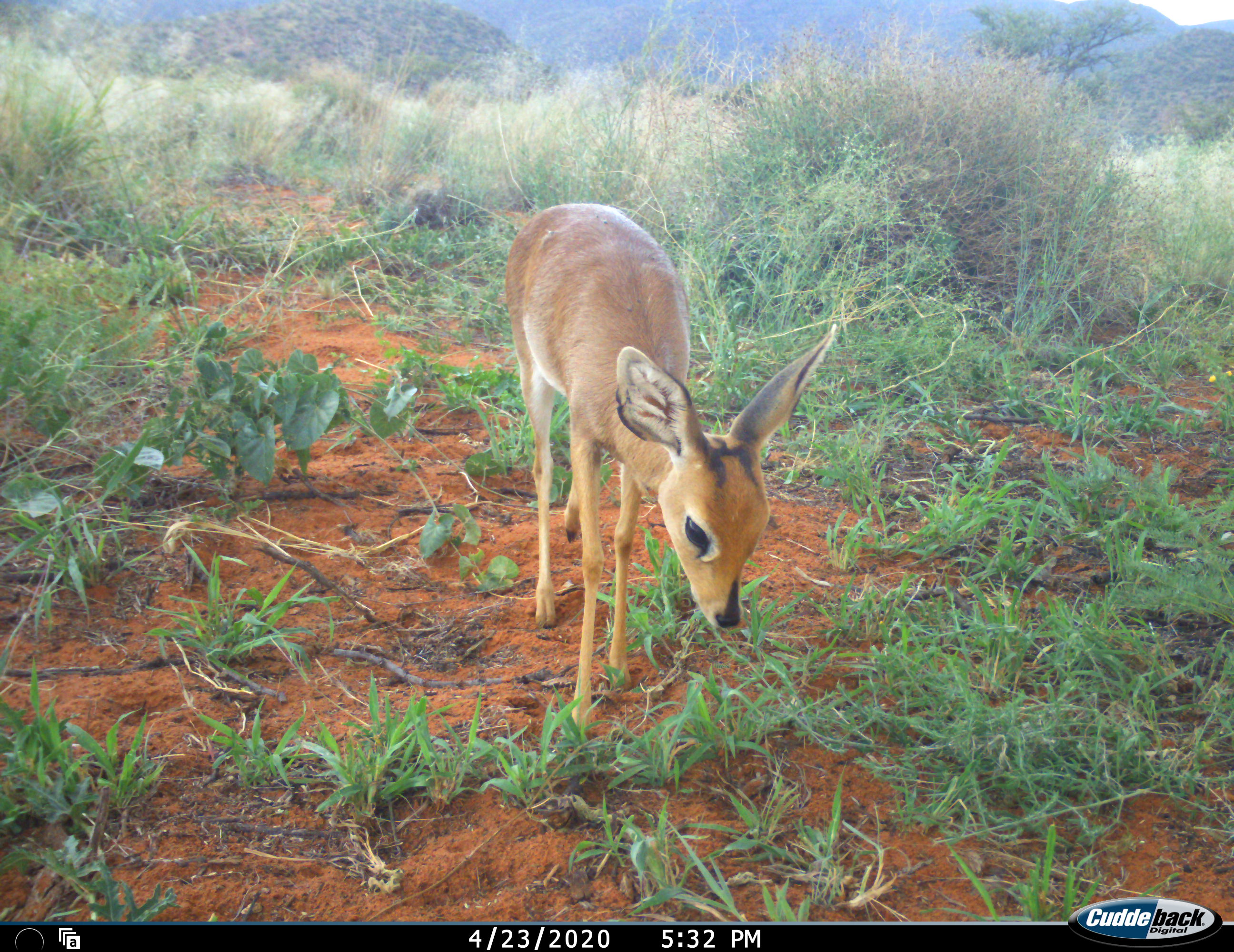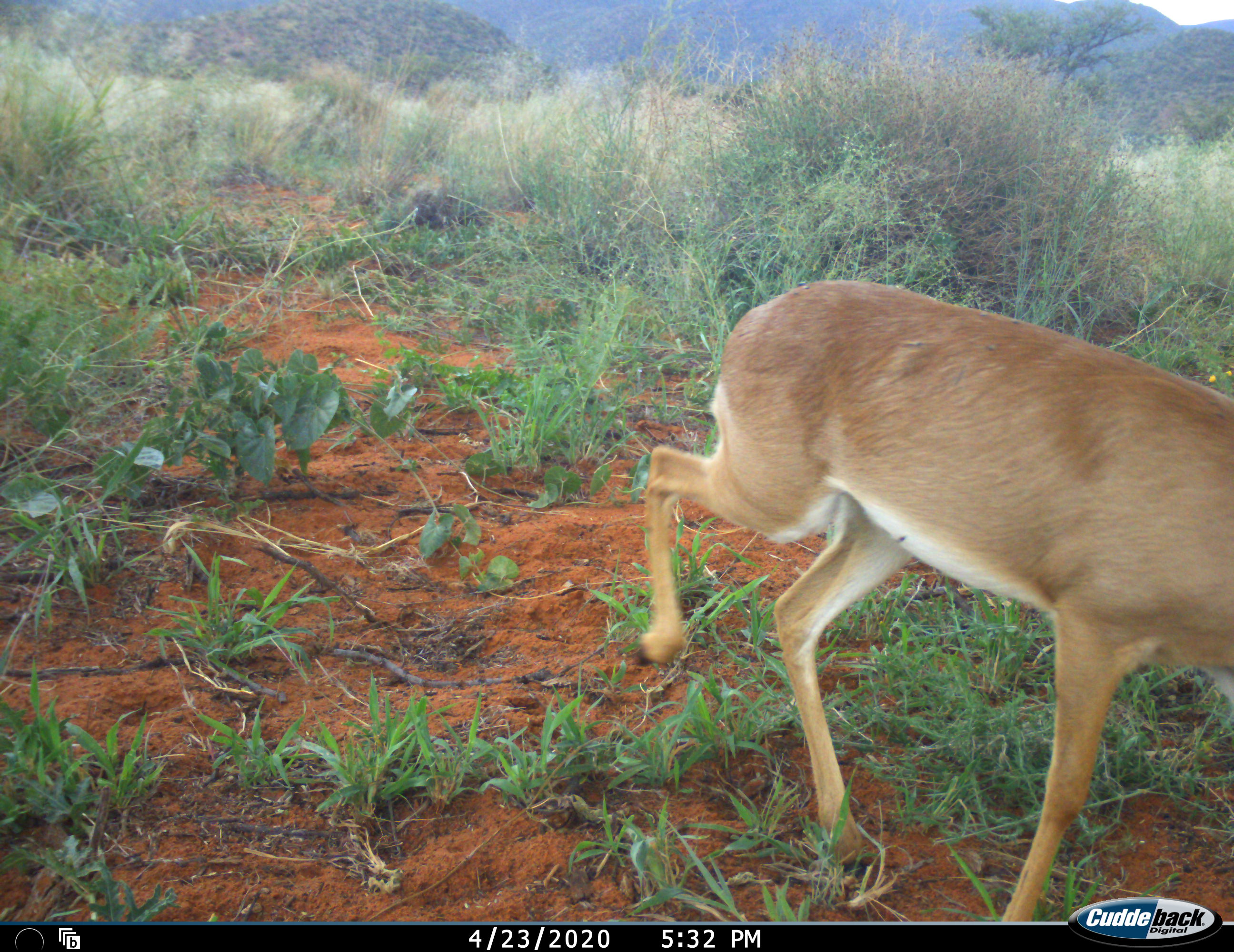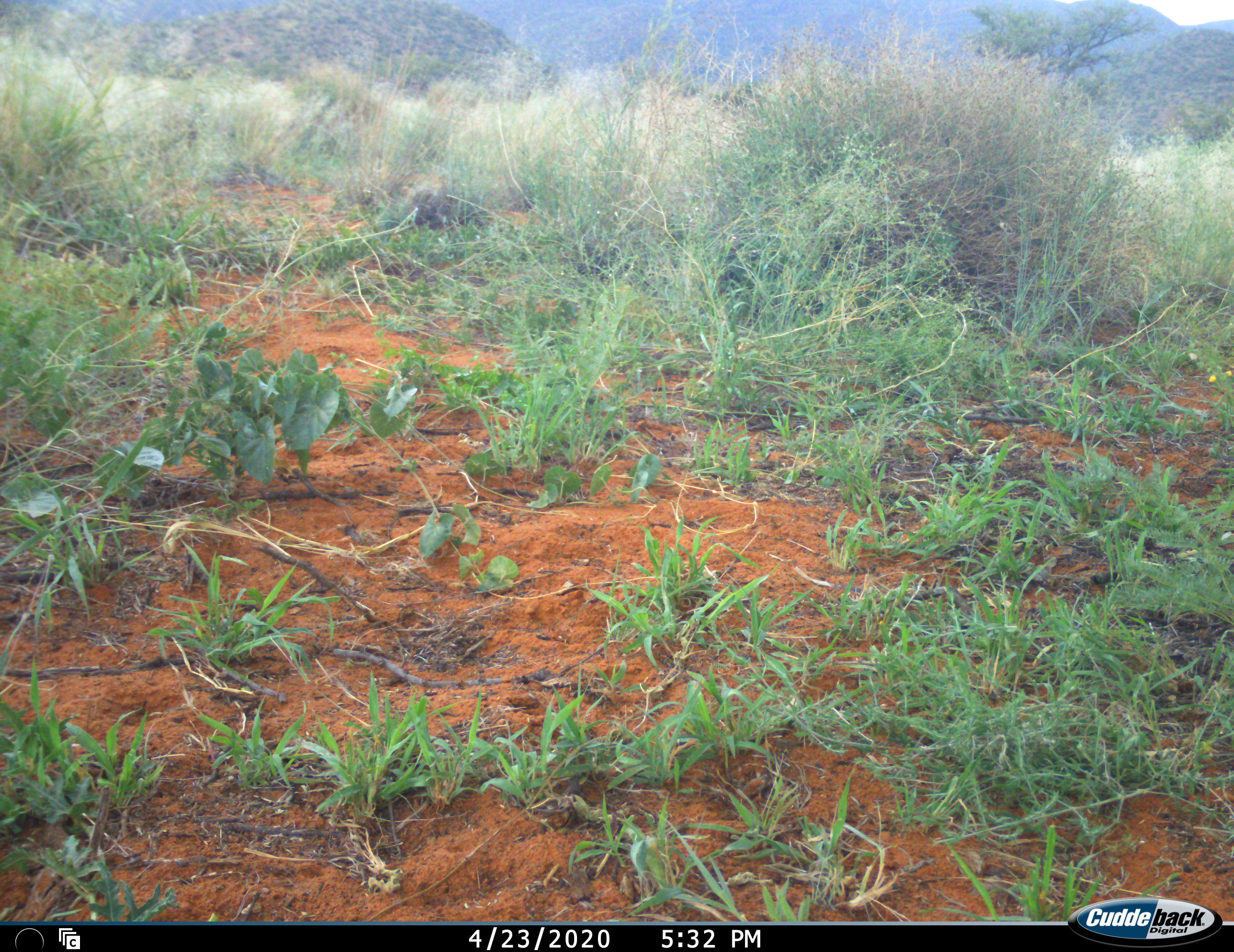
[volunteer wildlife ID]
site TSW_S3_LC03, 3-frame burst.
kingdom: Animalia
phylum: Chordata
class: Mammalia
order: Artiodactyla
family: Bovidae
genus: Raphicerus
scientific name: Raphicerus campestris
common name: steenbok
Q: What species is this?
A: Steenbok (Raphicerus campestris).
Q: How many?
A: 1.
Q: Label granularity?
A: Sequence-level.